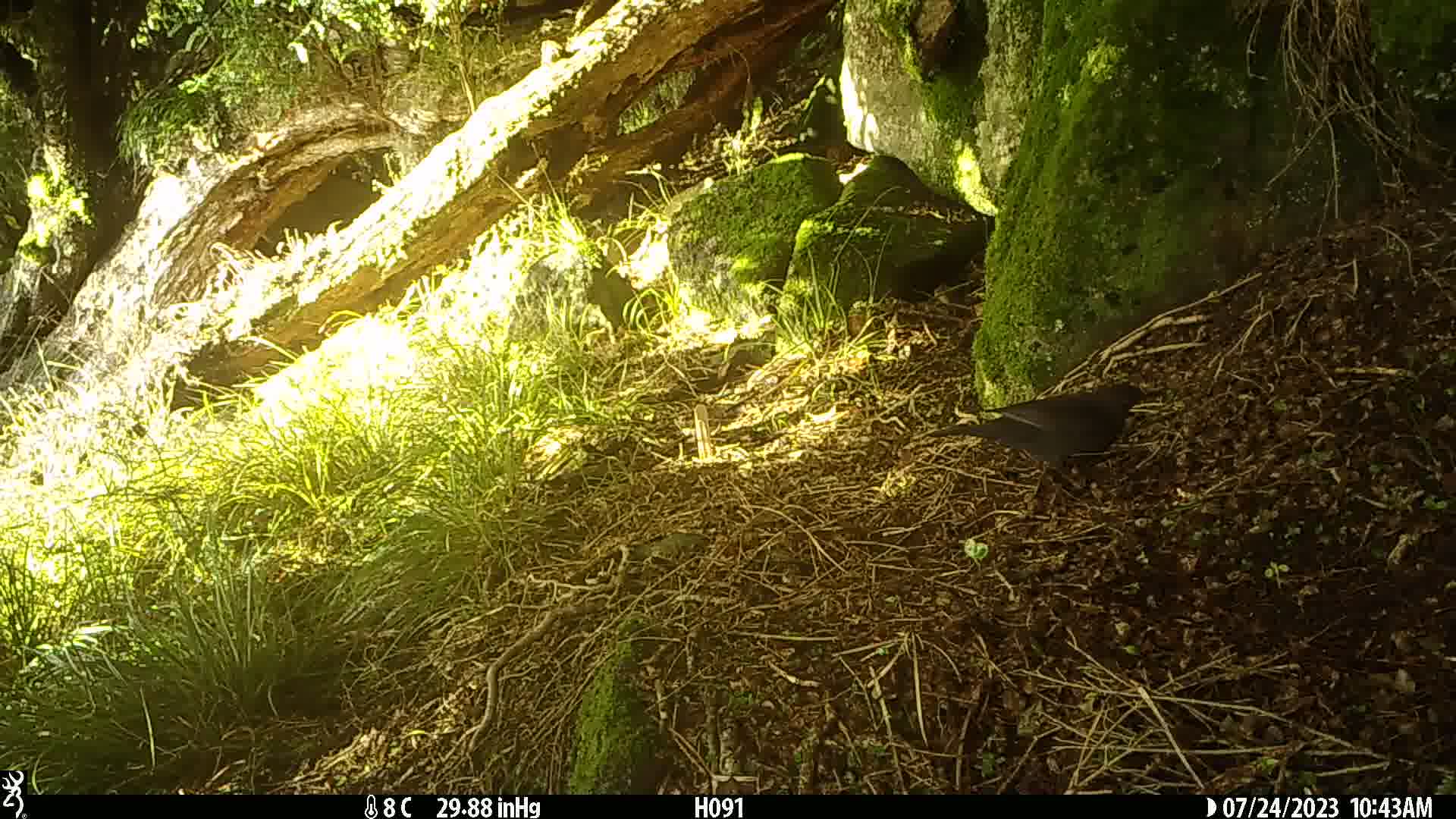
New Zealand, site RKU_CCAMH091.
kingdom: Animalia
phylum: Chordata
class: Aves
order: Passeriformes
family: Turdidae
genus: Turdus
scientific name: Turdus merula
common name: eurasian blackbird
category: blackbird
Blackbird (eurasian blackbird) (Turdus merula).